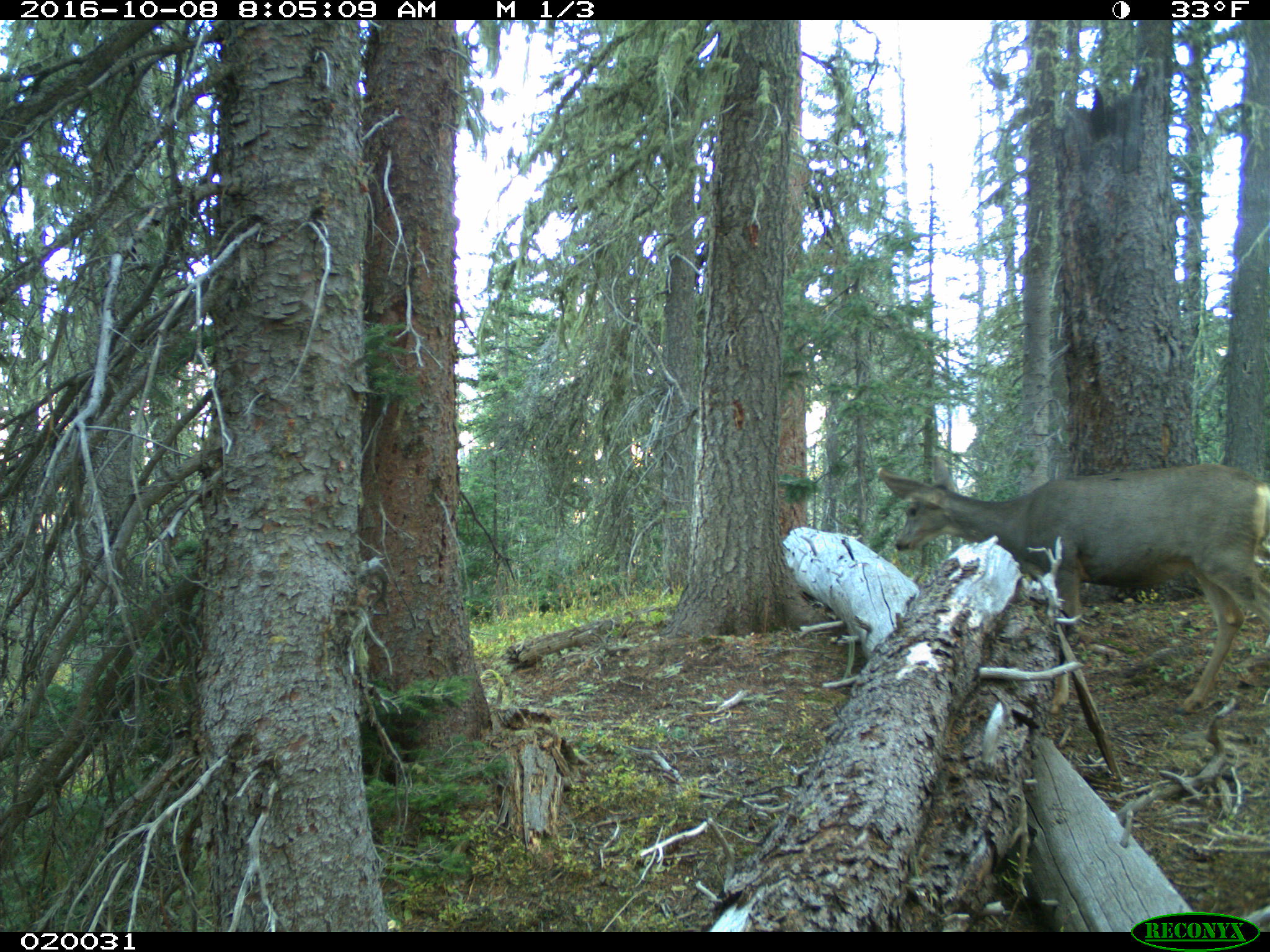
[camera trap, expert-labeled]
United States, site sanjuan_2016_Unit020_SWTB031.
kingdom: Animalia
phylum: Chordata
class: Mammalia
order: Artiodactyla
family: Cervidae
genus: Odocoileus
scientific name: Odocoileus hemionus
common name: mule deer